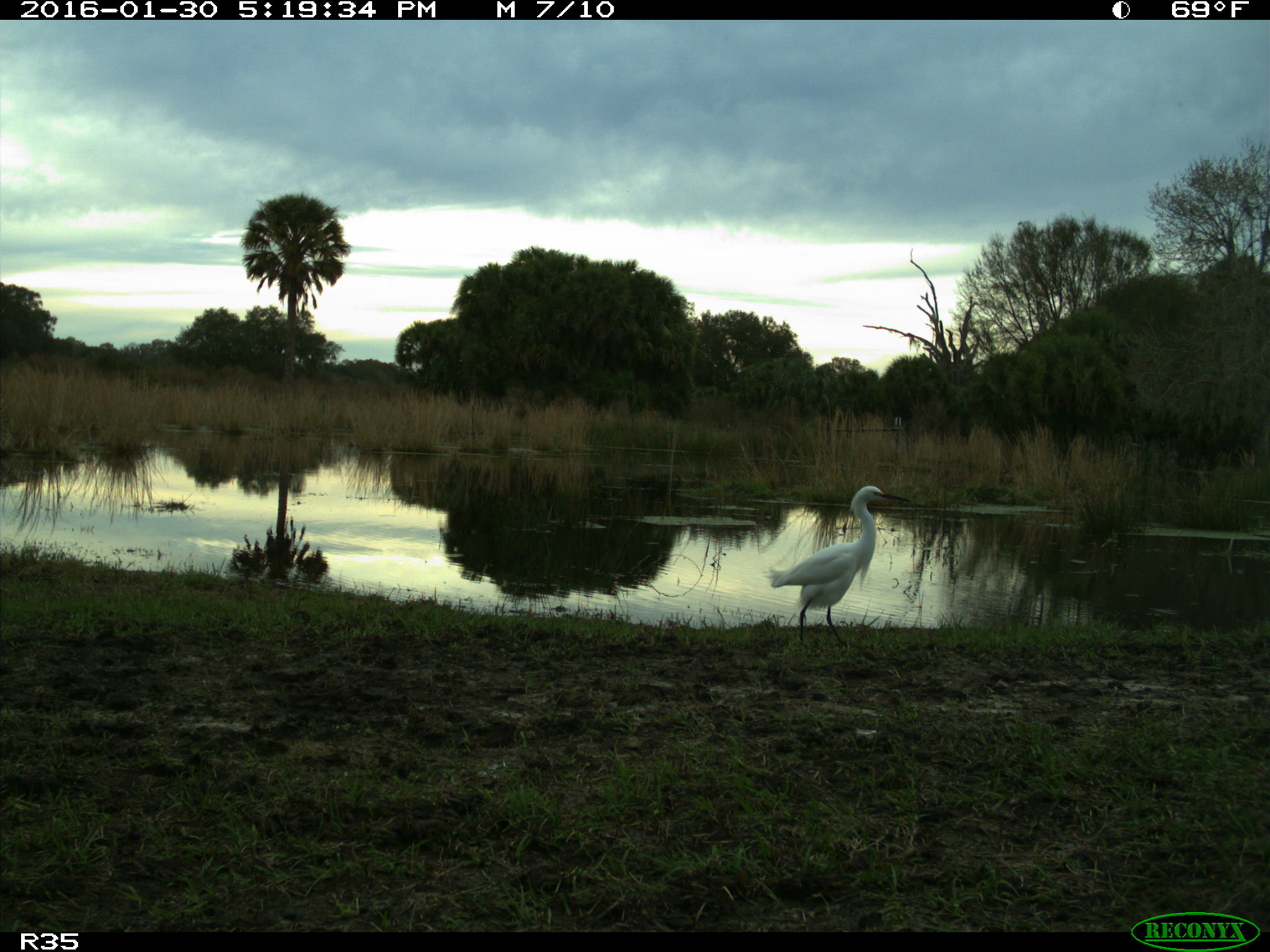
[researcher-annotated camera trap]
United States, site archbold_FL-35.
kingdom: Animalia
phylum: Chordata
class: Aves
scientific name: Aves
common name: birds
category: unidentified bird